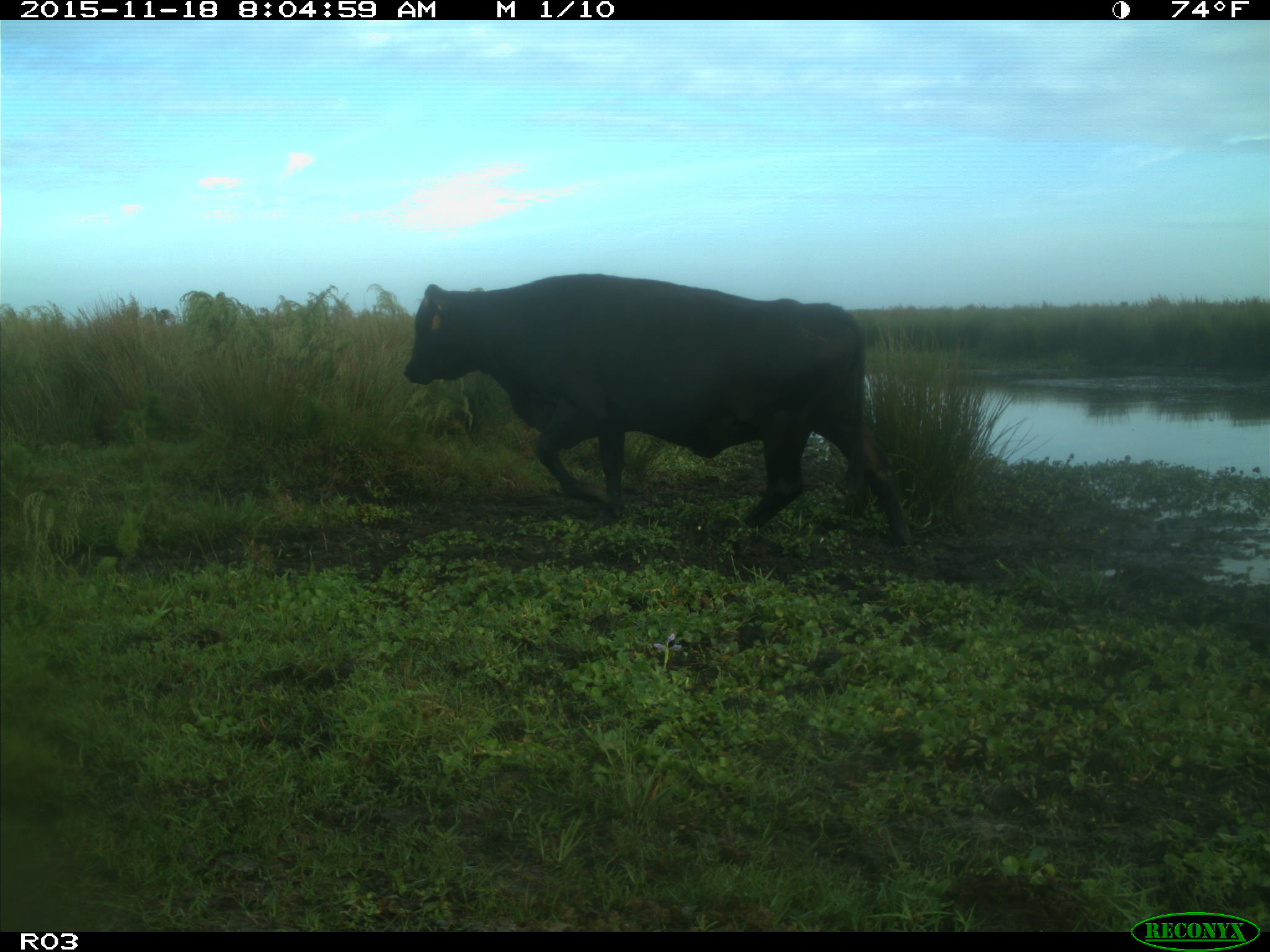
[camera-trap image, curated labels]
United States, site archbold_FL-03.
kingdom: Animalia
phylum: Chordata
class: Mammalia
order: Artiodactyla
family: Bovidae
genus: Bos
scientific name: Bos taurus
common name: domestic cow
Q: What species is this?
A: Bos taurus (domestic cow).